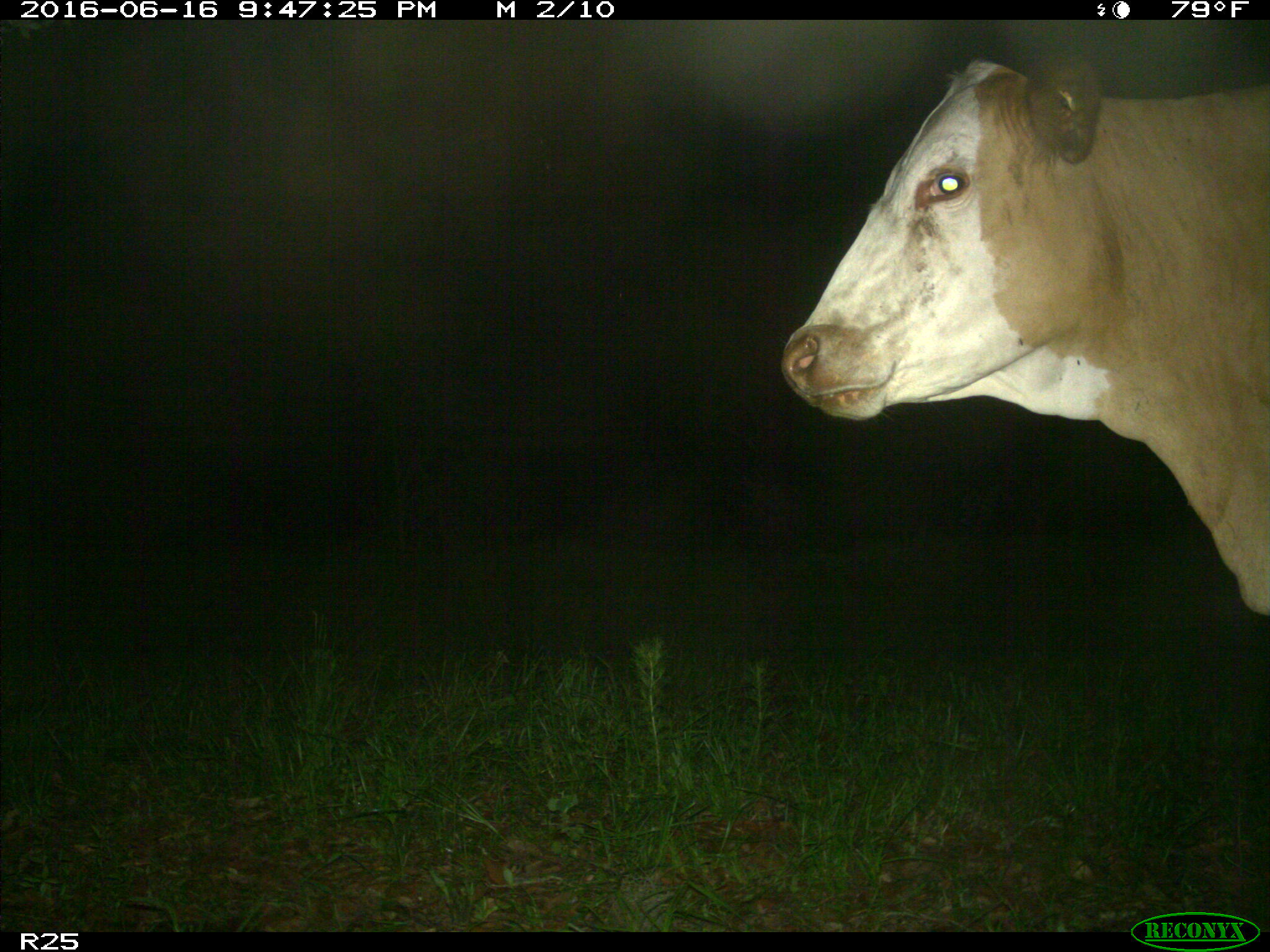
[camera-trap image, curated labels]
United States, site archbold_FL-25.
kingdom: Animalia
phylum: Chordata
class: Mammalia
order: Artiodactyla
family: Bovidae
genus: Bos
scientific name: Bos taurus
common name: domestic cow